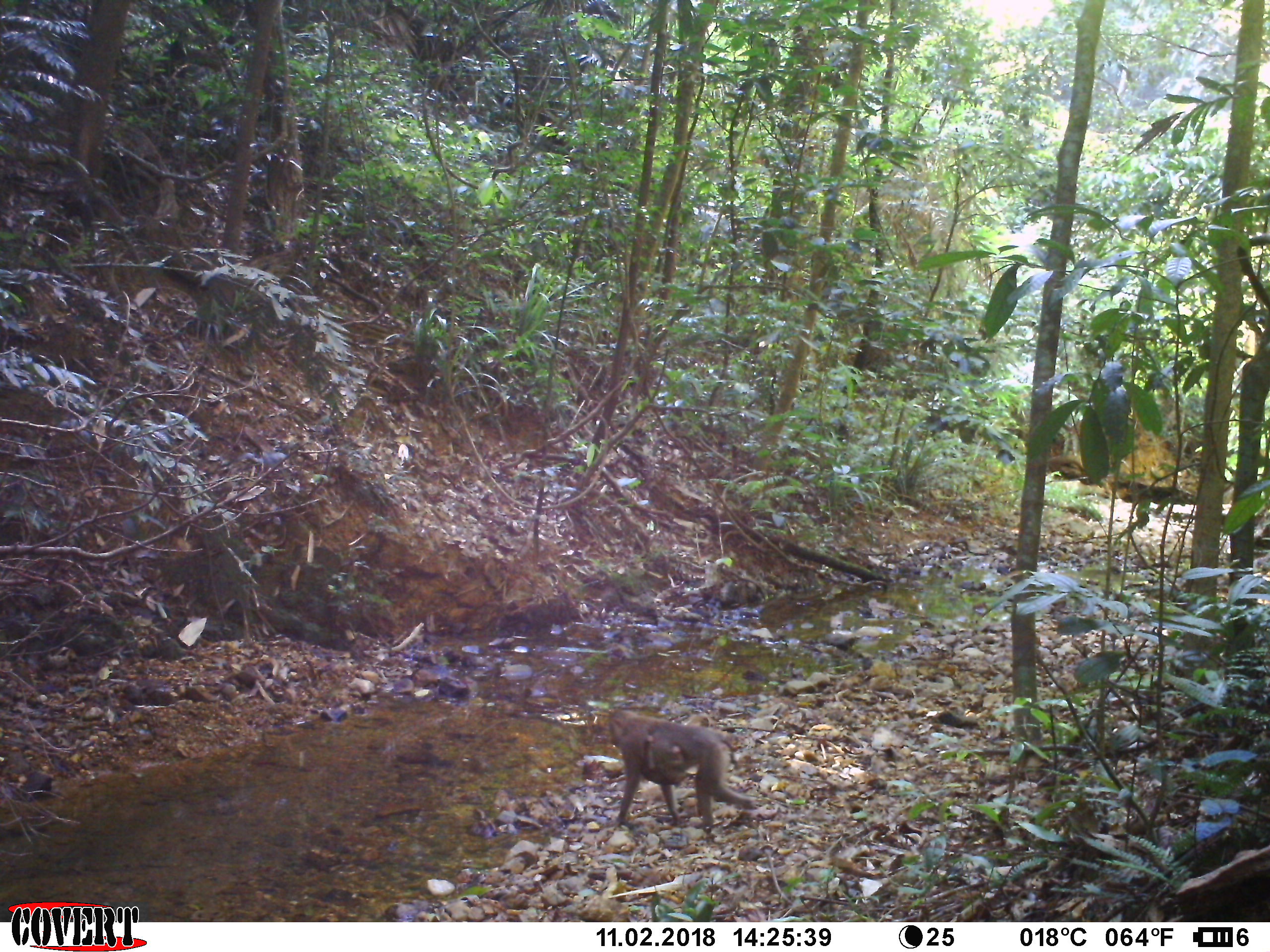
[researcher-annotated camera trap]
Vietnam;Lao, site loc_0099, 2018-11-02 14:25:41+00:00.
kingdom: Animalia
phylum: Chordata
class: Mammalia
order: Primates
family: Cercopithecidae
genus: Macaca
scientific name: Macaca nemestrina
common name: pig-tailed macaque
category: pig tailed macaque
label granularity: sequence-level